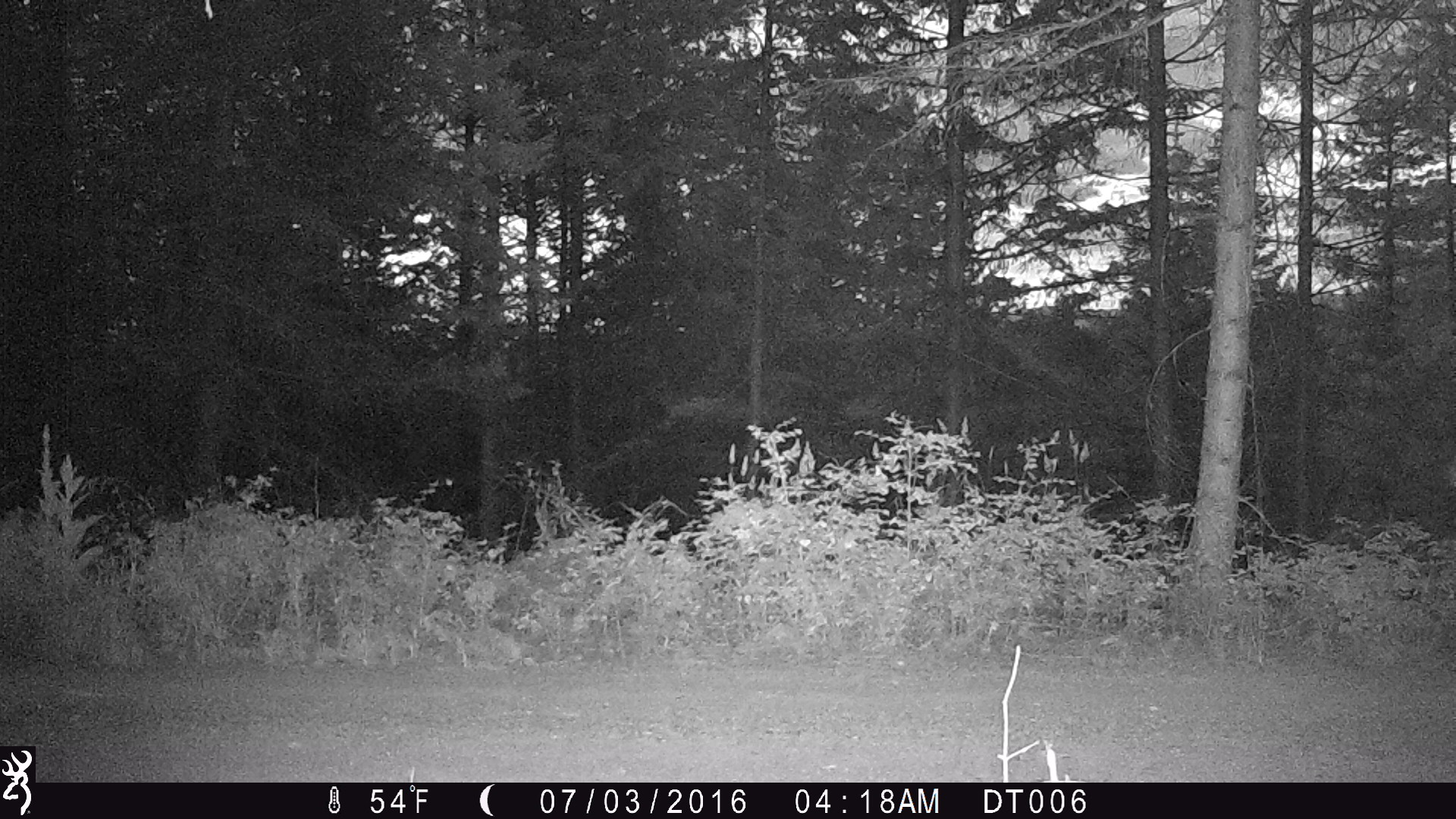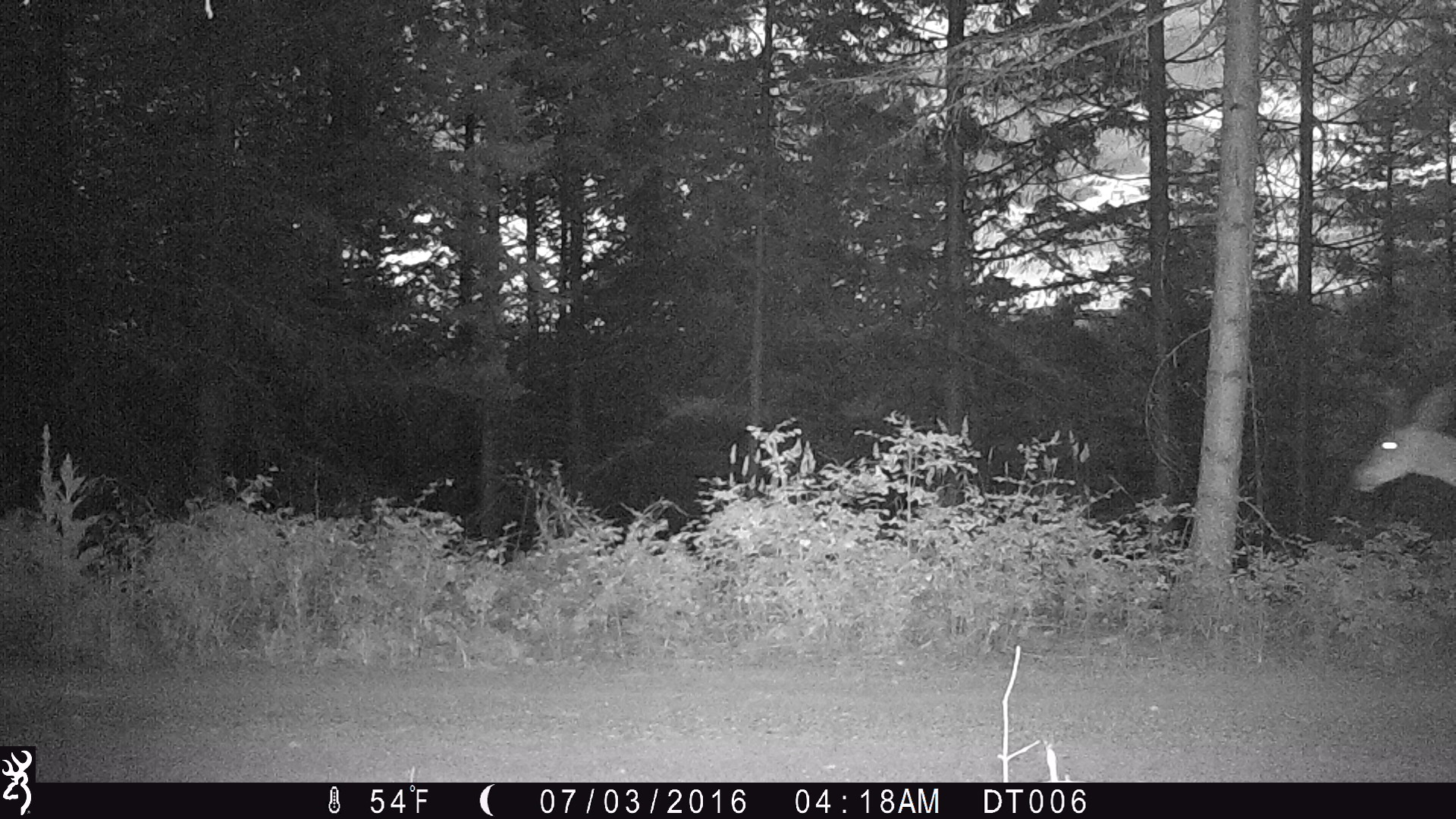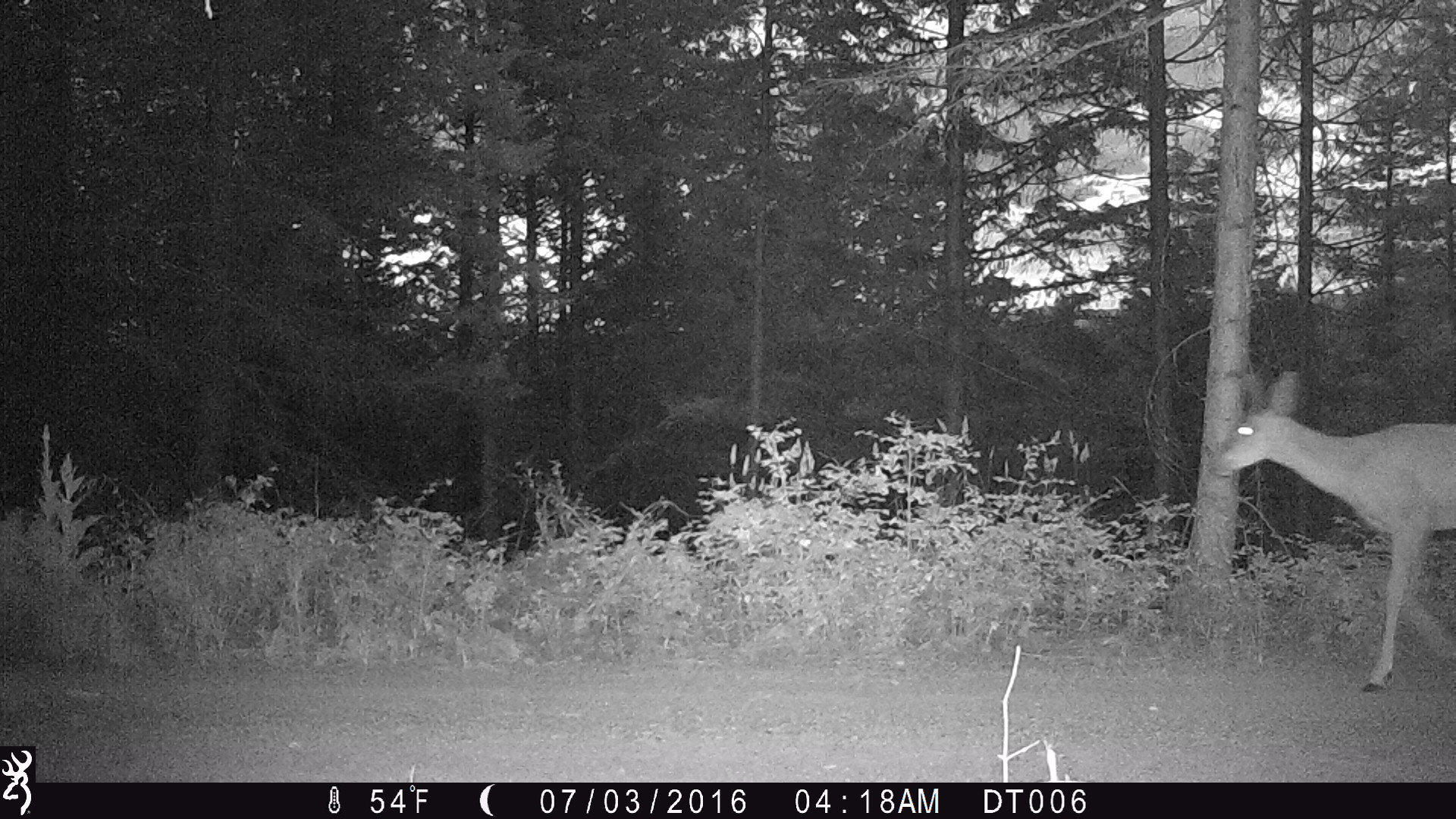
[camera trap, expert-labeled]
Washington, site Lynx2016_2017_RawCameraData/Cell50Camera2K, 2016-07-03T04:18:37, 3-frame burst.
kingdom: Animalia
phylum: Chordata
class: Mammalia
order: Artiodactyla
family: Cervidae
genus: Odocoileus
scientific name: Odocoileus hemionus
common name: mule deer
Odocoileus hemionus (mule deer). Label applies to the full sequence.